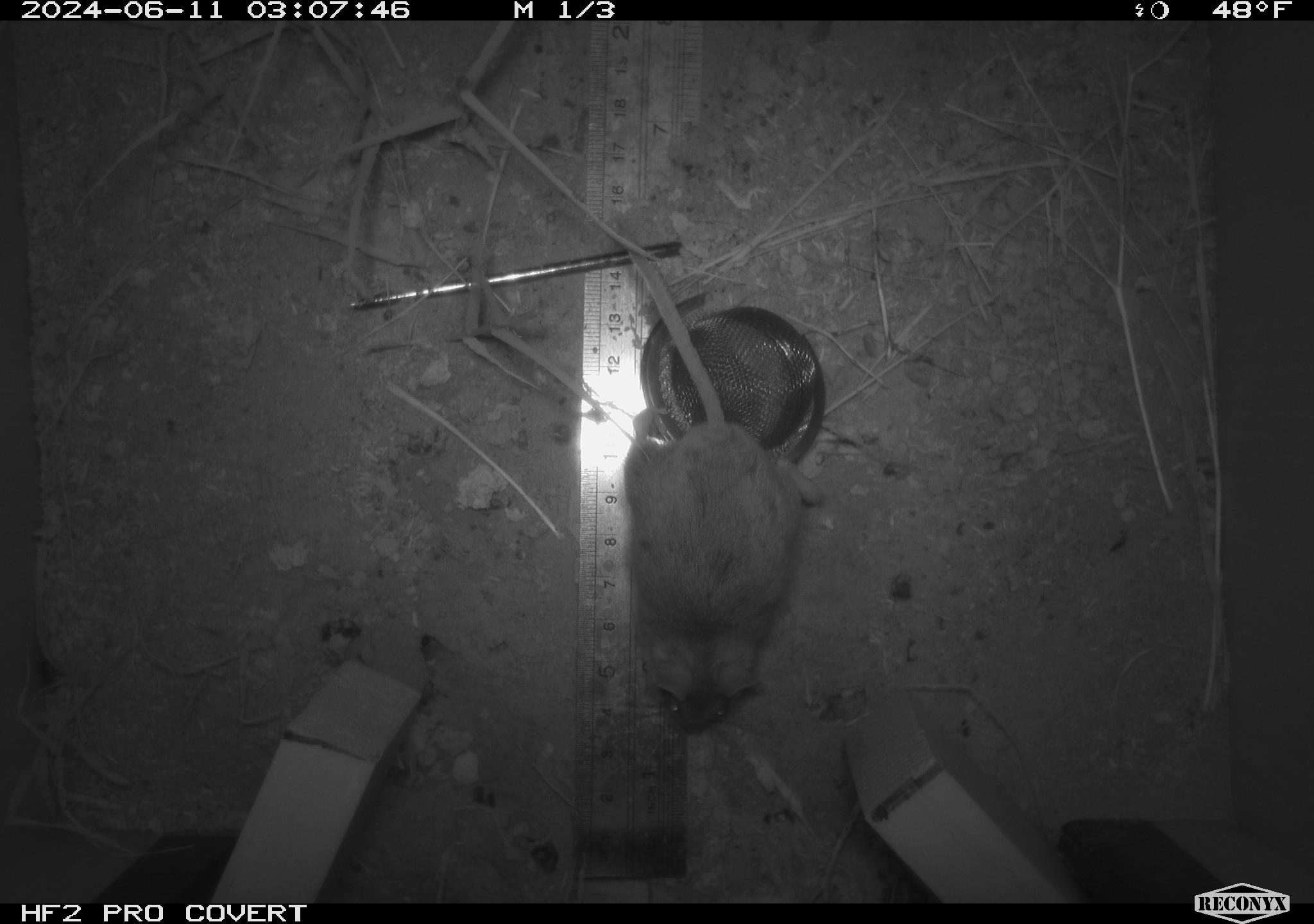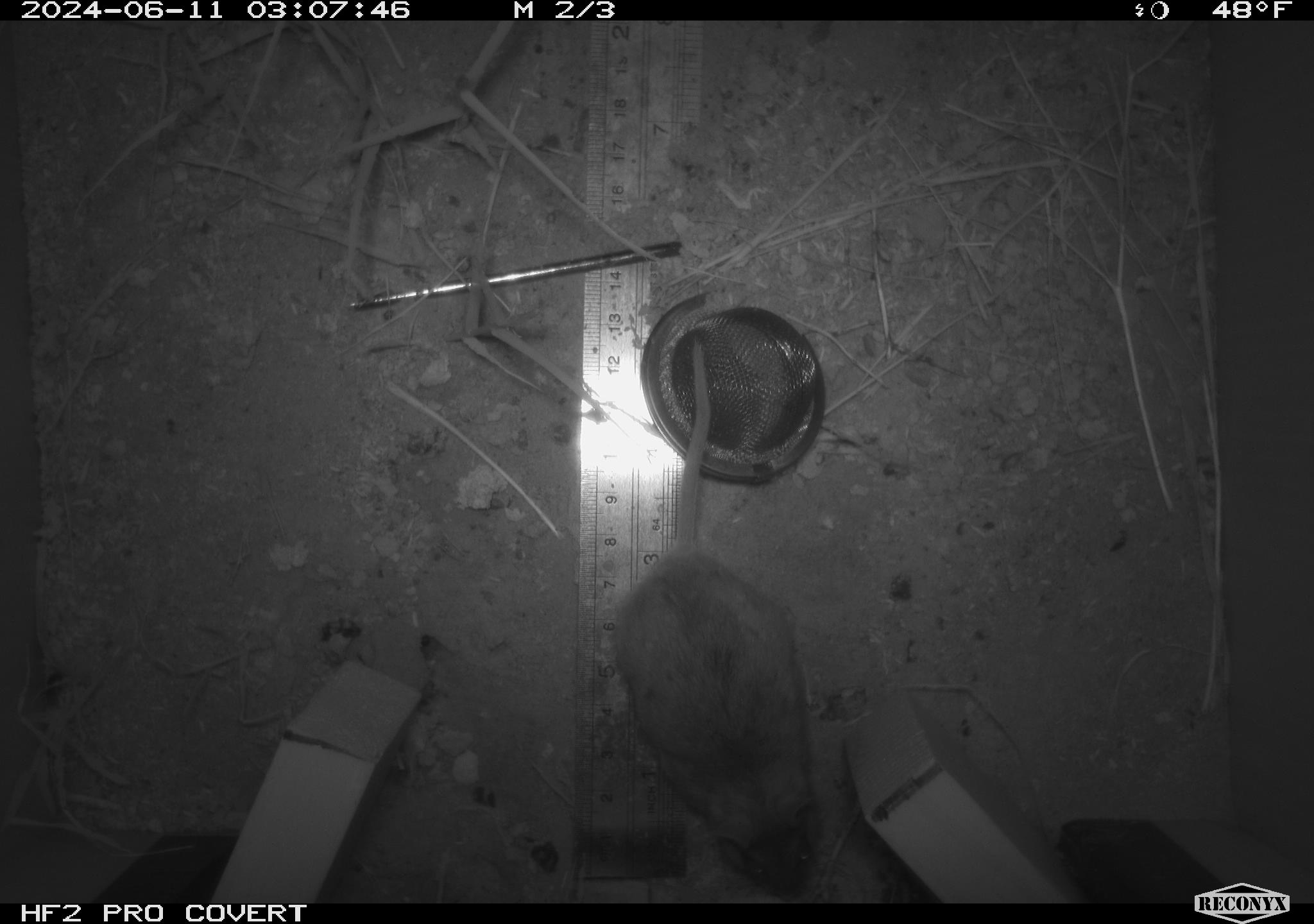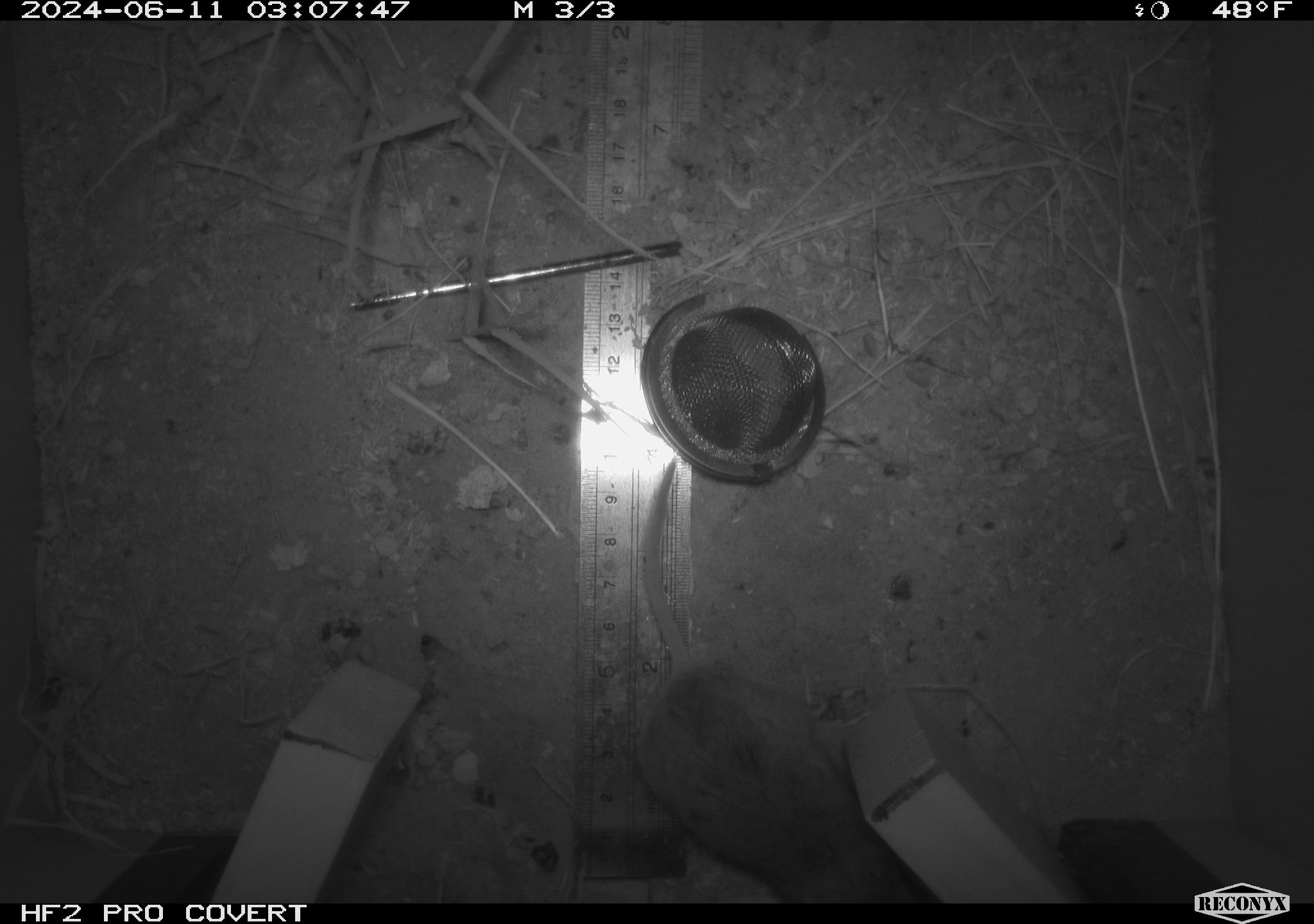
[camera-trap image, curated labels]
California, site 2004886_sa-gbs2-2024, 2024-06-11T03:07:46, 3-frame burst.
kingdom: Animalia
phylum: Chordata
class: Mammalia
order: Rodentia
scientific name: Rodentia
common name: mouse species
Mouse species (Rodentia).